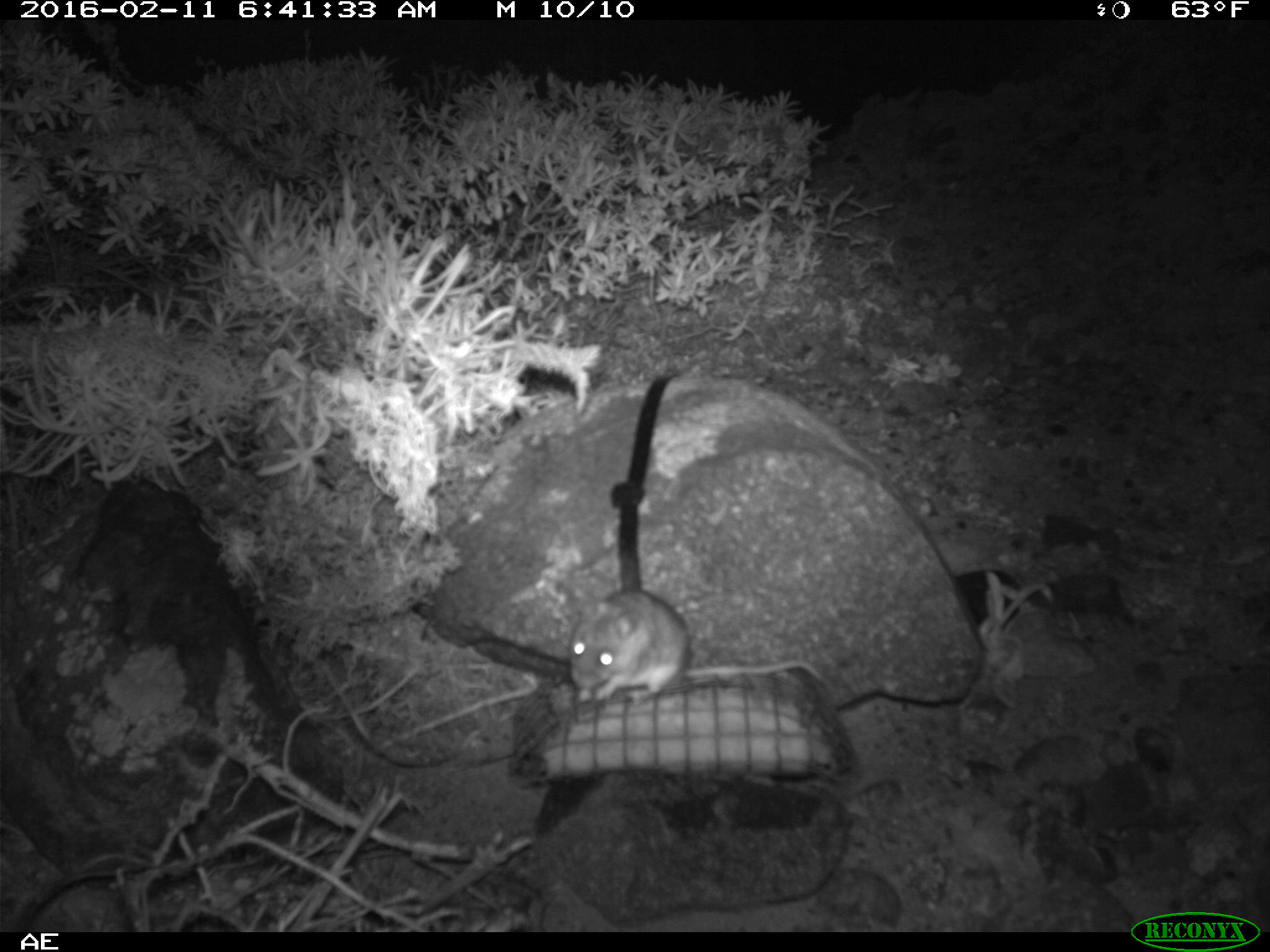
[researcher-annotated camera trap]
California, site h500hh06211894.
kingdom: Animalia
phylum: Chordata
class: Mammalia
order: Rodentia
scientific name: Rodentia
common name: rodent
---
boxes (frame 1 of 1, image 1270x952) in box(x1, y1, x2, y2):
rodent: box(565, 588, 825, 701)